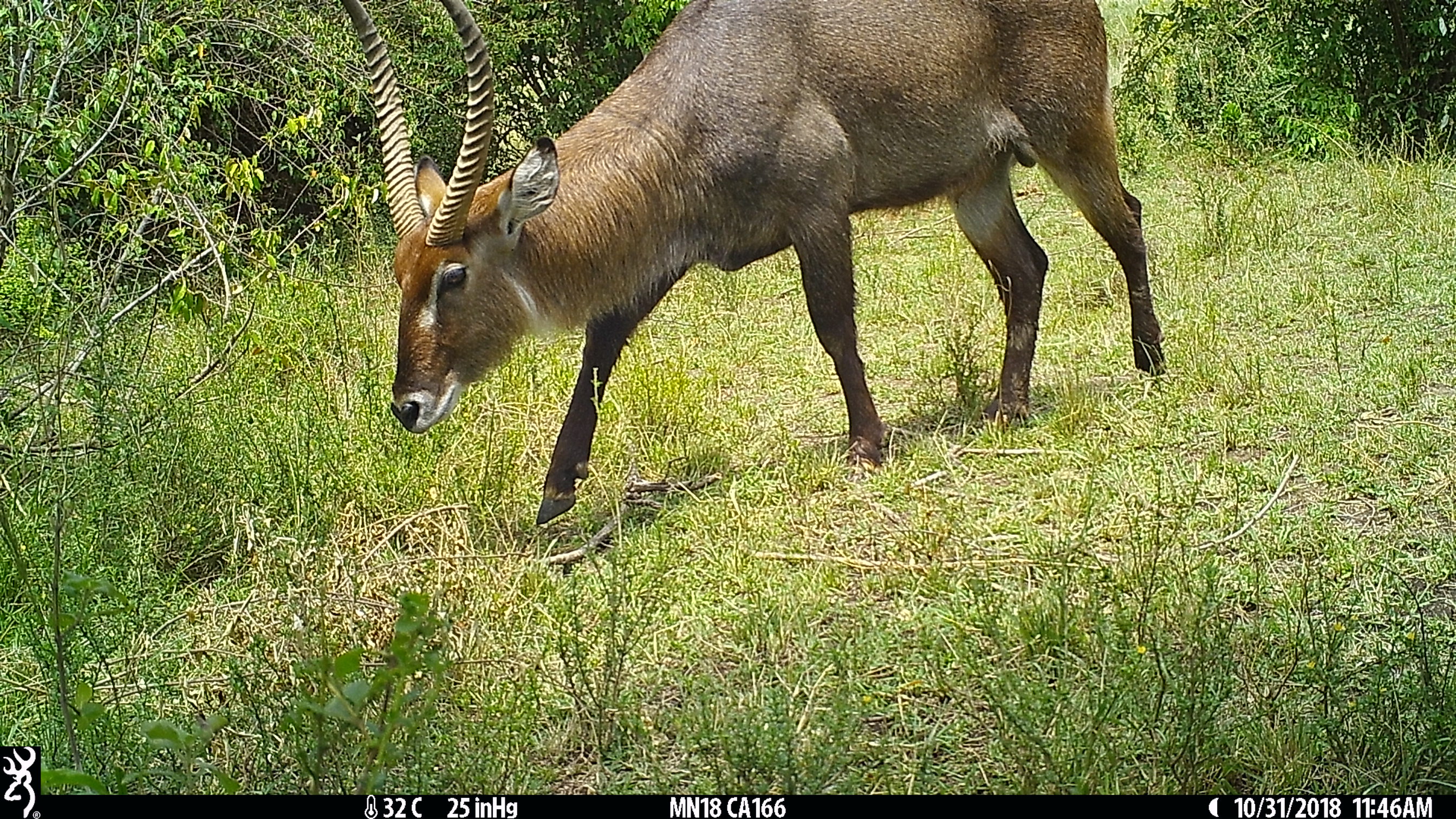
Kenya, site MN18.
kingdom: Animalia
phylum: Chordata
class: Mammalia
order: Artiodactyla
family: Bovidae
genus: Kobus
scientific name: Kobus ellipsiprymnus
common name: waterbuck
Waterbuck (Kobus ellipsiprymnus).